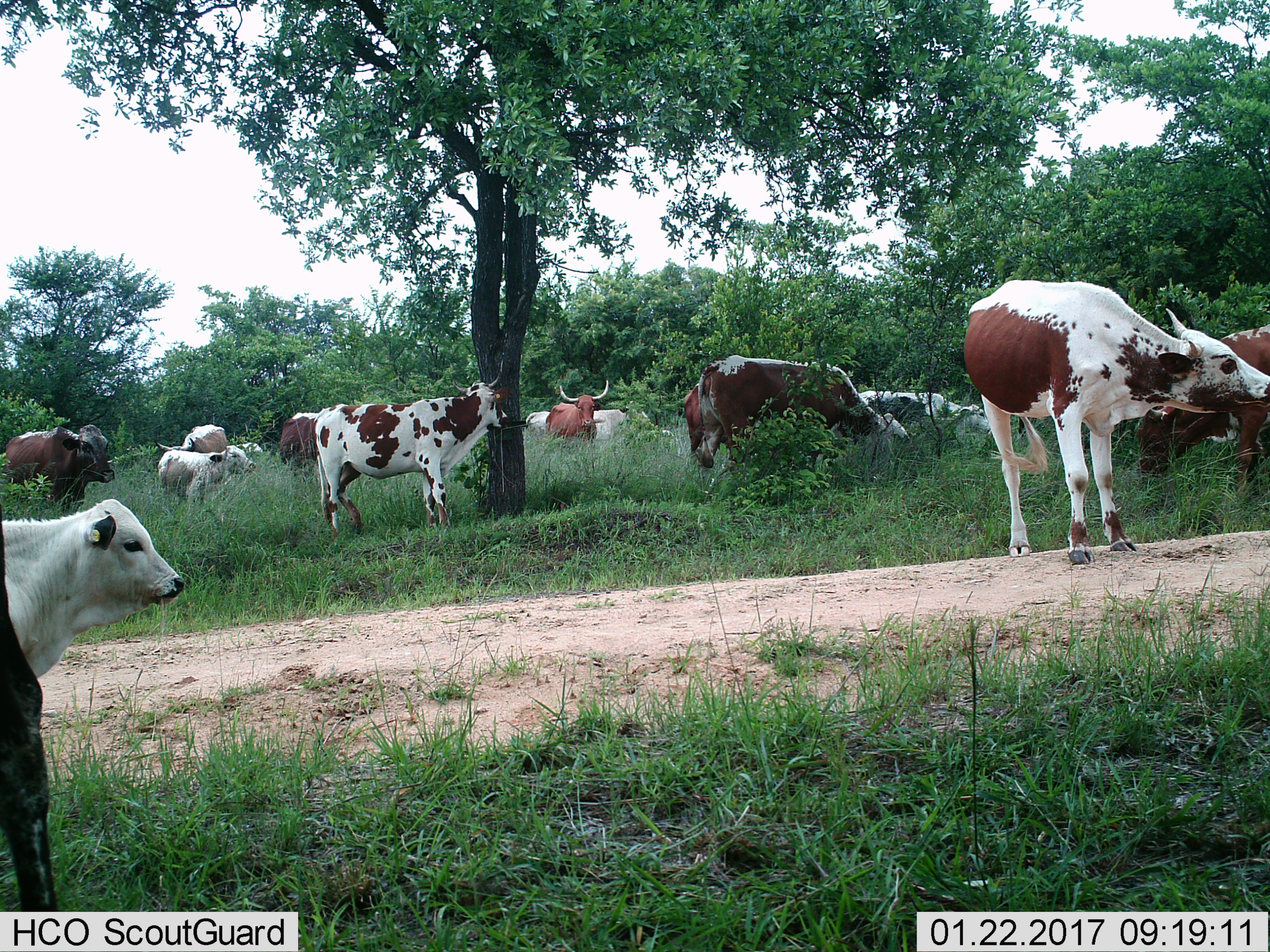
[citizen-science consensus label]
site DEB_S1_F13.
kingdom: Animalia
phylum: Chordata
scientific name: Vertebrata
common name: domestic animal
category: domesticanimal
Domesticanimal (domestic animal) (Vertebrata), count 11-50. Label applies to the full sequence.